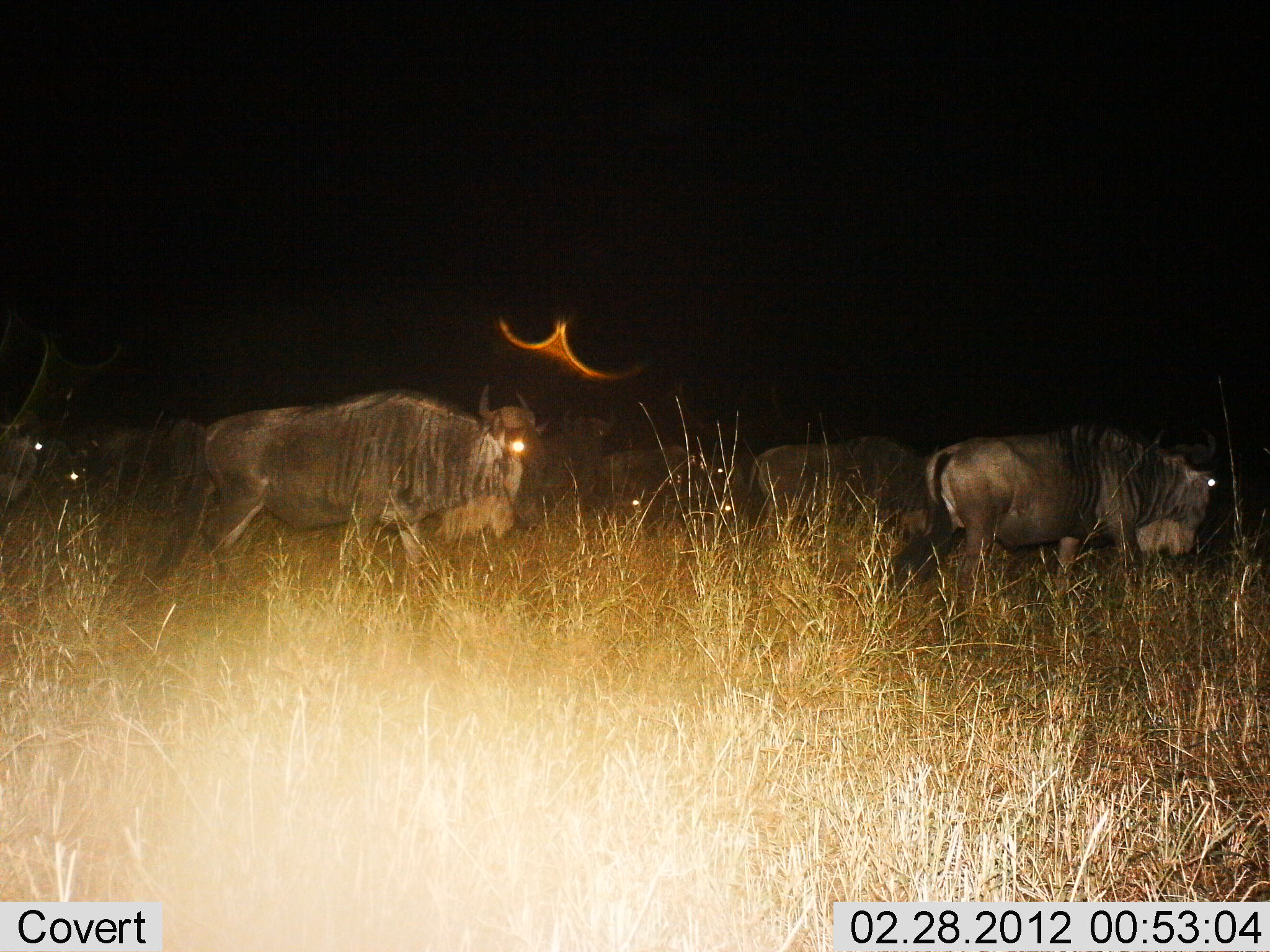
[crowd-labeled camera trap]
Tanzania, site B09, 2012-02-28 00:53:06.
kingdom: Animalia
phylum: Chordata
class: Mammalia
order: Artiodactyla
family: Bovidae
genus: Connochaetes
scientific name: Connochaetes taurinus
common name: blue wildebeest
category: wildebeest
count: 7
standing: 12%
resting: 0%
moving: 88%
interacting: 4%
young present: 0%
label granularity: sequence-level